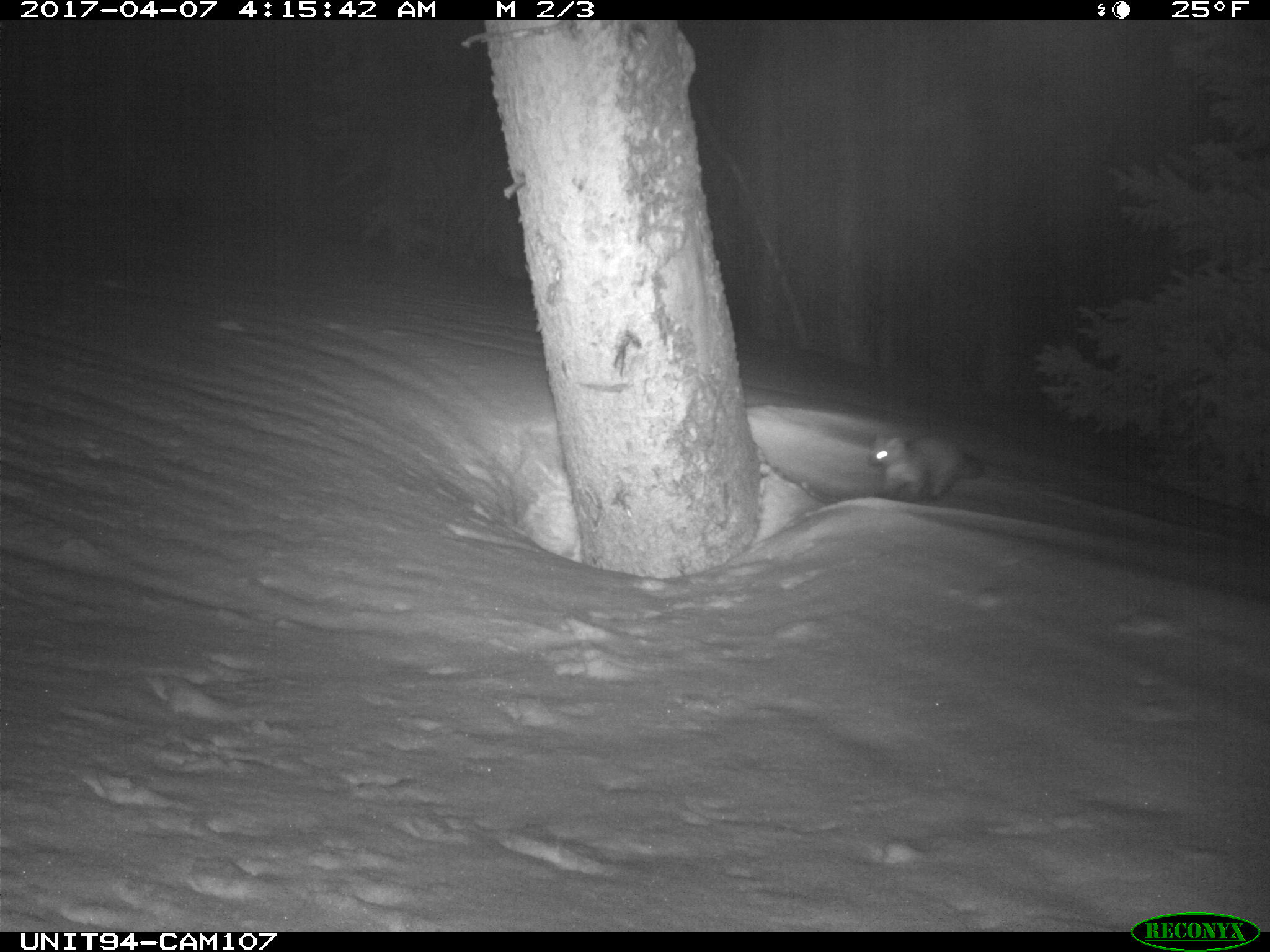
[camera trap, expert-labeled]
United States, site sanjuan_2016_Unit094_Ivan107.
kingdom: Animalia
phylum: Chordata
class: Mammalia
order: Carnivora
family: Mustelidae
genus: Martes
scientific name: Martes americana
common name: american marten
Martes americana (american marten).